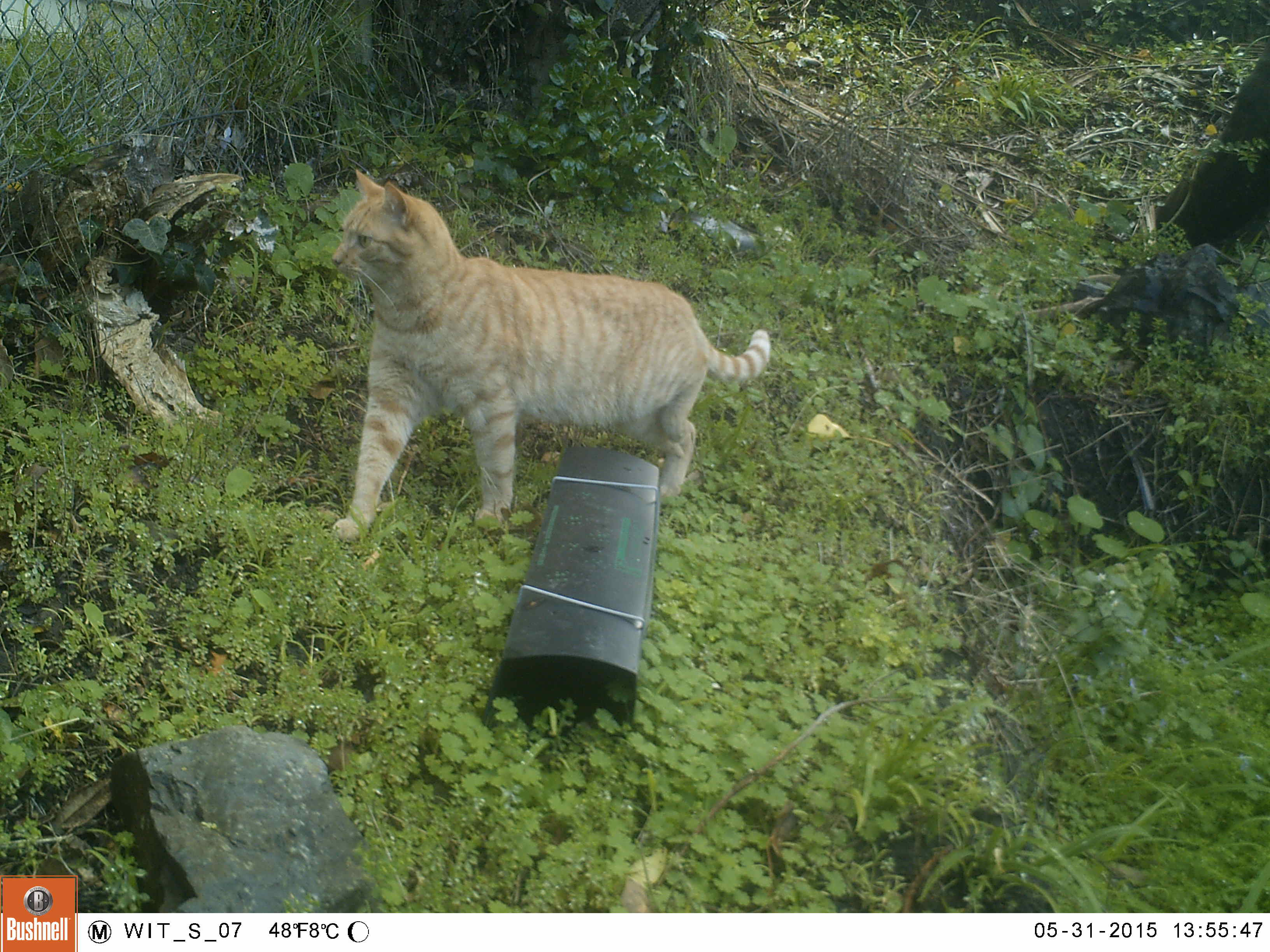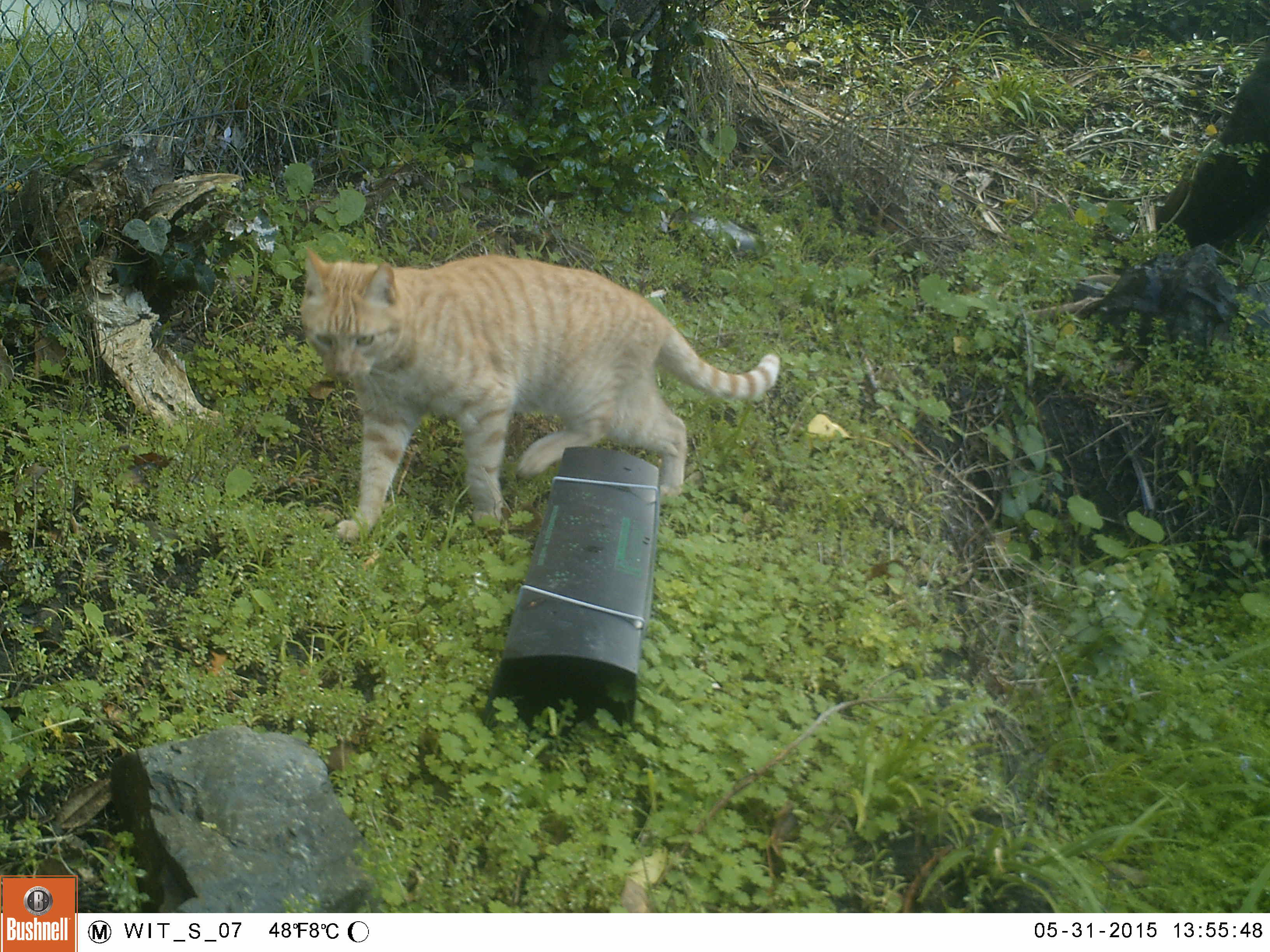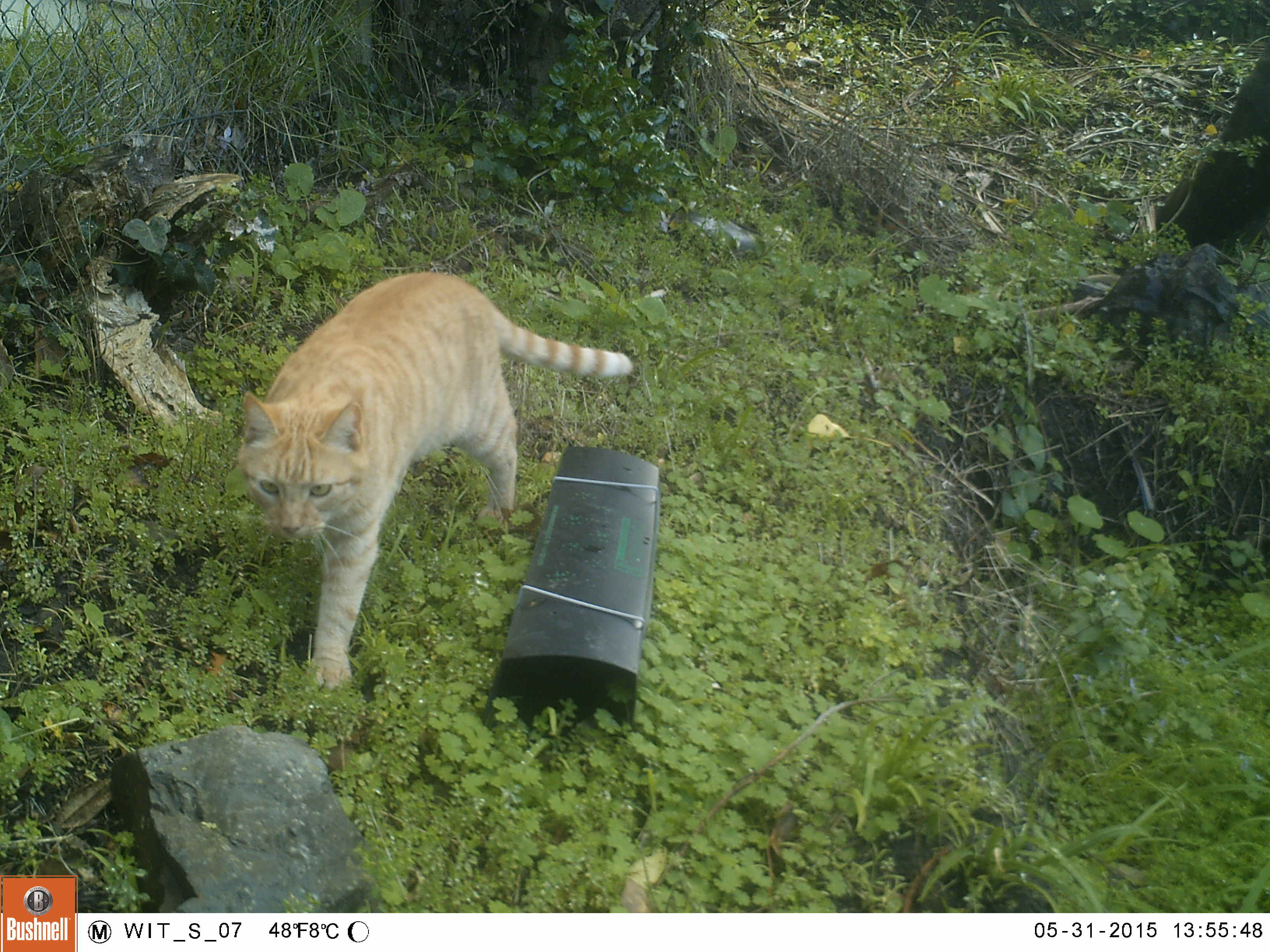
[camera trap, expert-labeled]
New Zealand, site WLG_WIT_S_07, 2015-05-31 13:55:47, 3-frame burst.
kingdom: Animalia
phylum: Chordata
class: Mammalia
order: Carnivora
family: Felidae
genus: Felis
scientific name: Felis catus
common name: domestic cat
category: cat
Cat (domestic cat) (Felis catus).